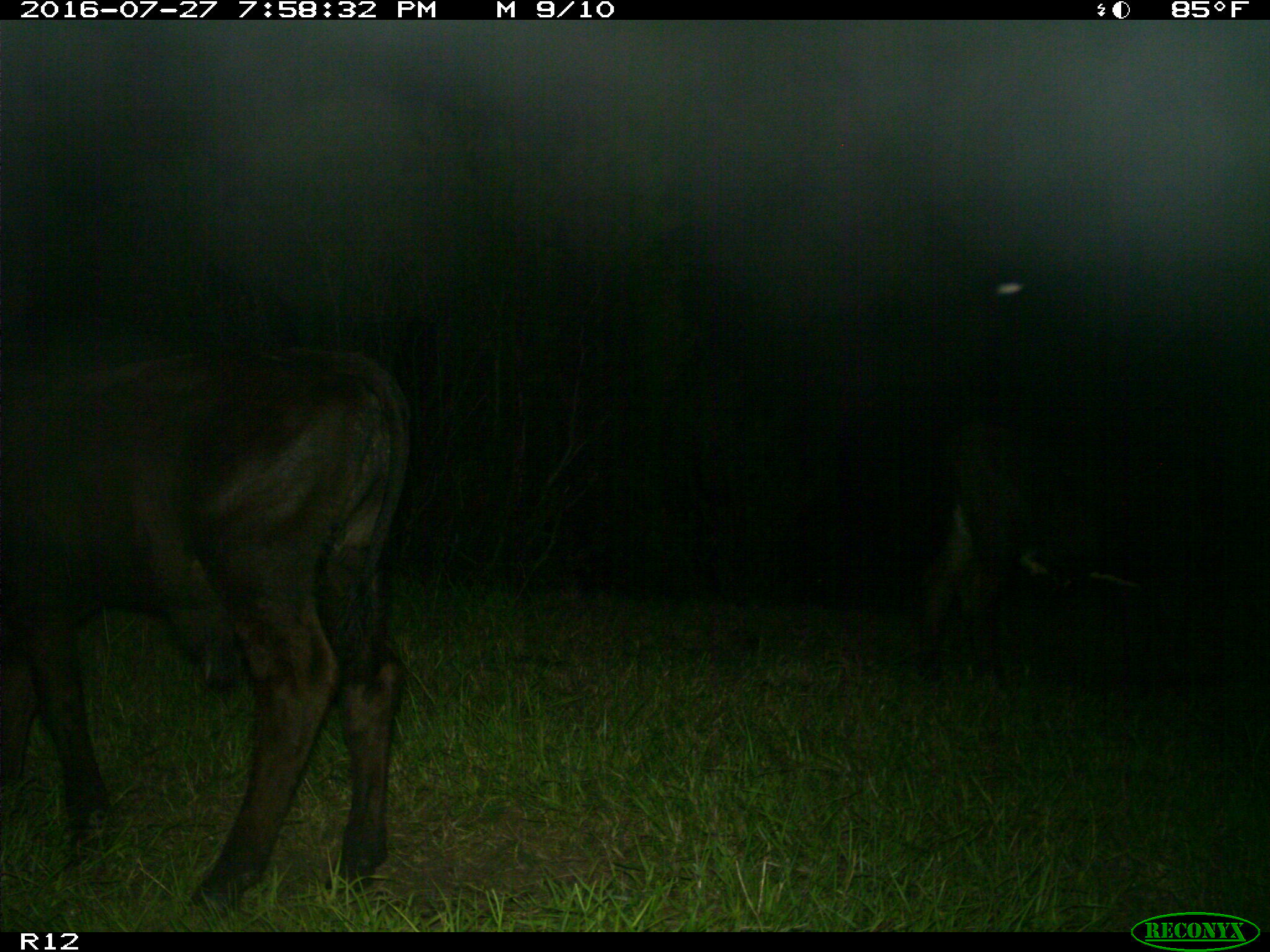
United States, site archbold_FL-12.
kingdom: Animalia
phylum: Chordata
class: Mammalia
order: Artiodactyla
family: Bovidae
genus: Bos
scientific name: Bos taurus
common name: domestic cow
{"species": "Bos taurus (domestic cow)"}